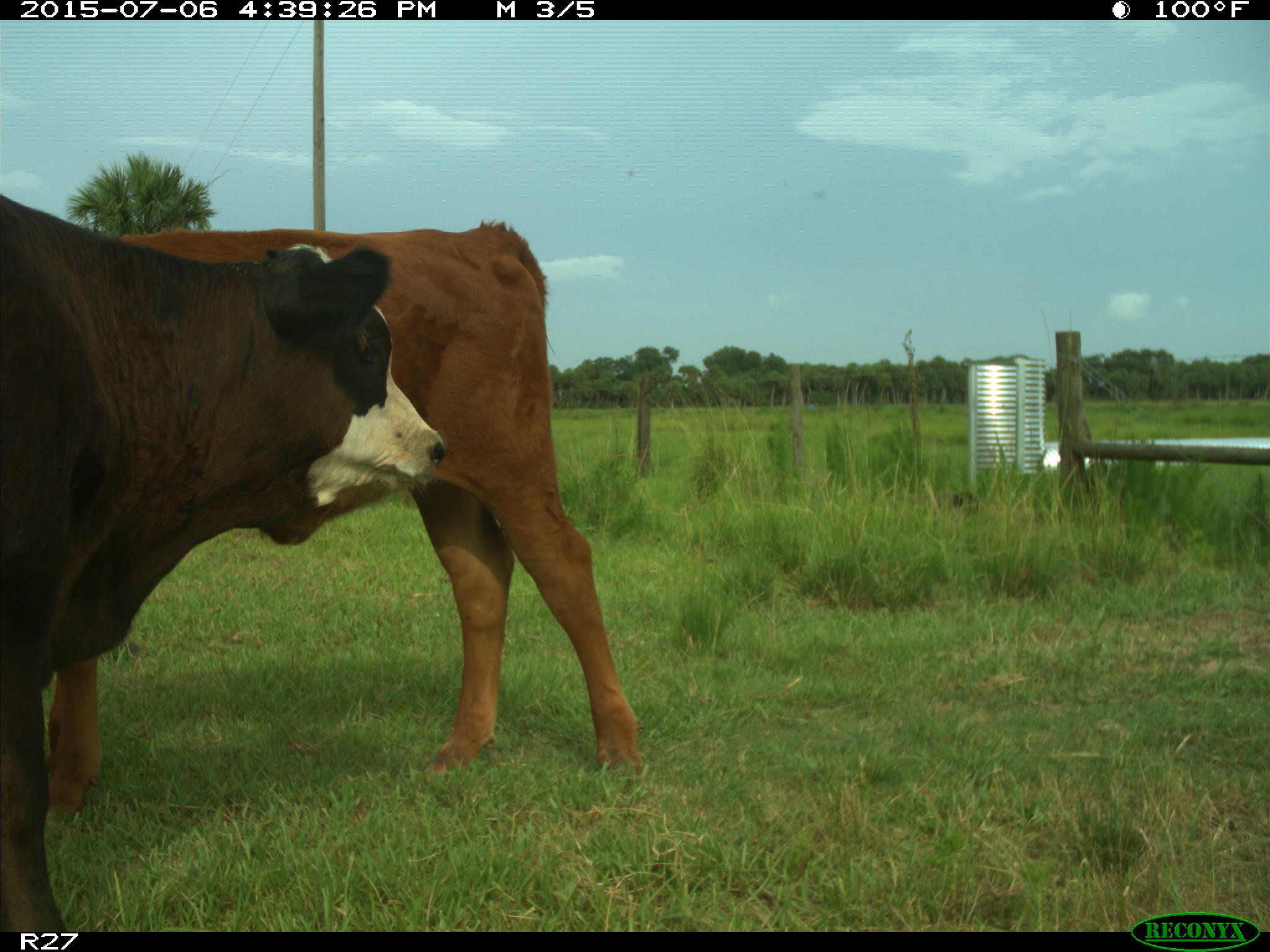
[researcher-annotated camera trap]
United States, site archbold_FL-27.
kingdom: Animalia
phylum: Chordata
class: Mammalia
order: Artiodactyla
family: Bovidae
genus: Bos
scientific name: Bos taurus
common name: domestic cow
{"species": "Bos taurus (domestic cow)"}